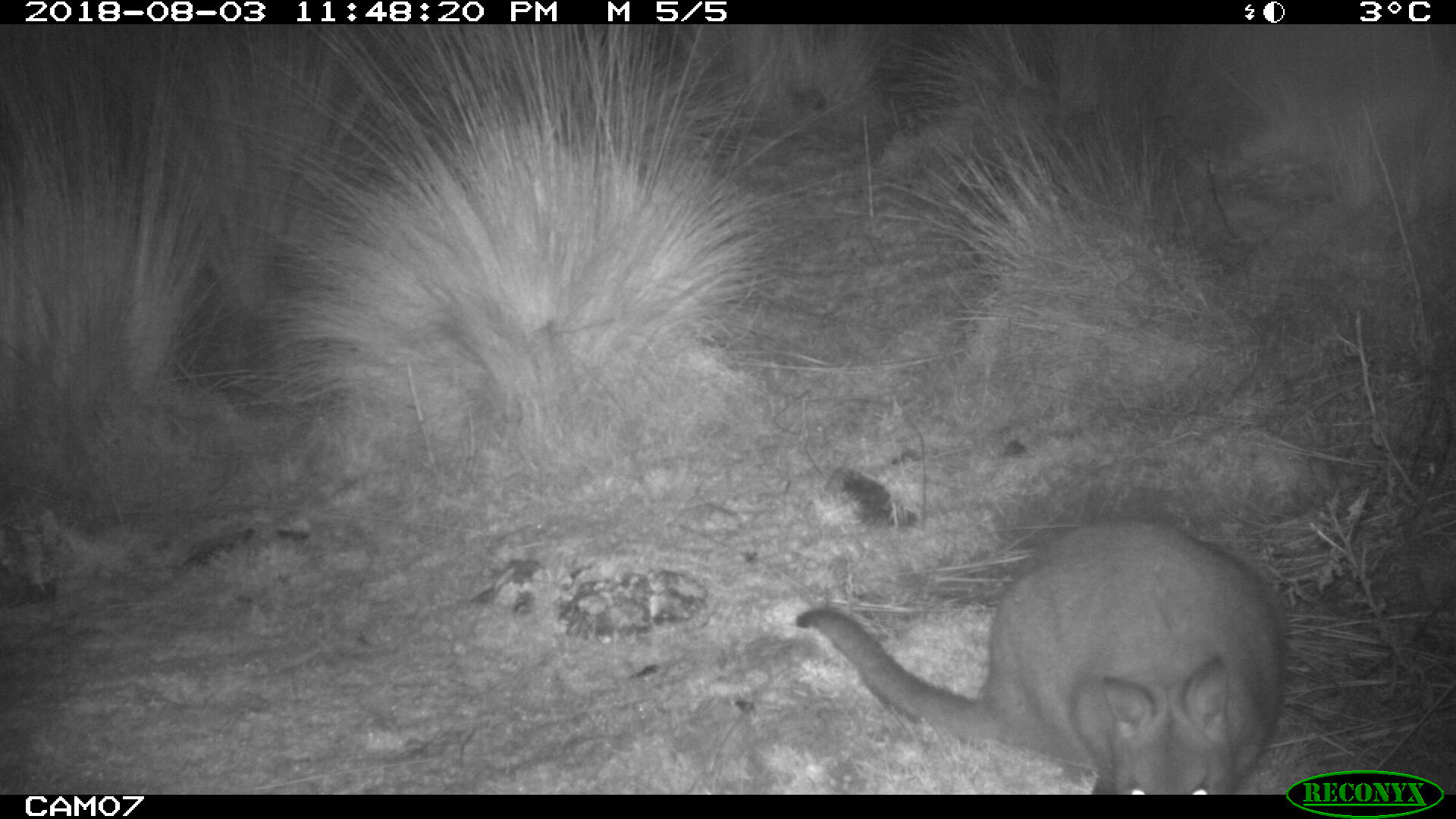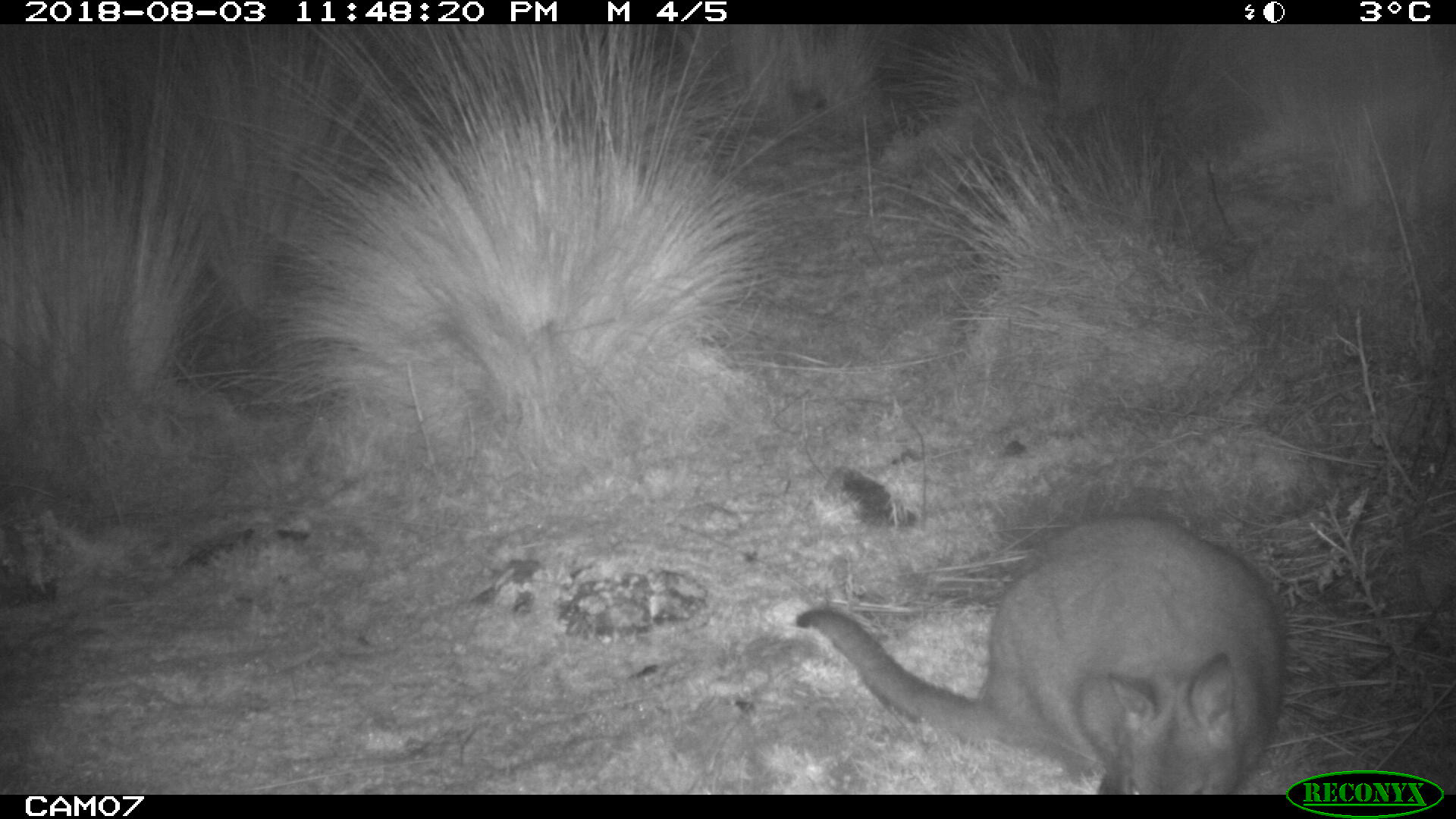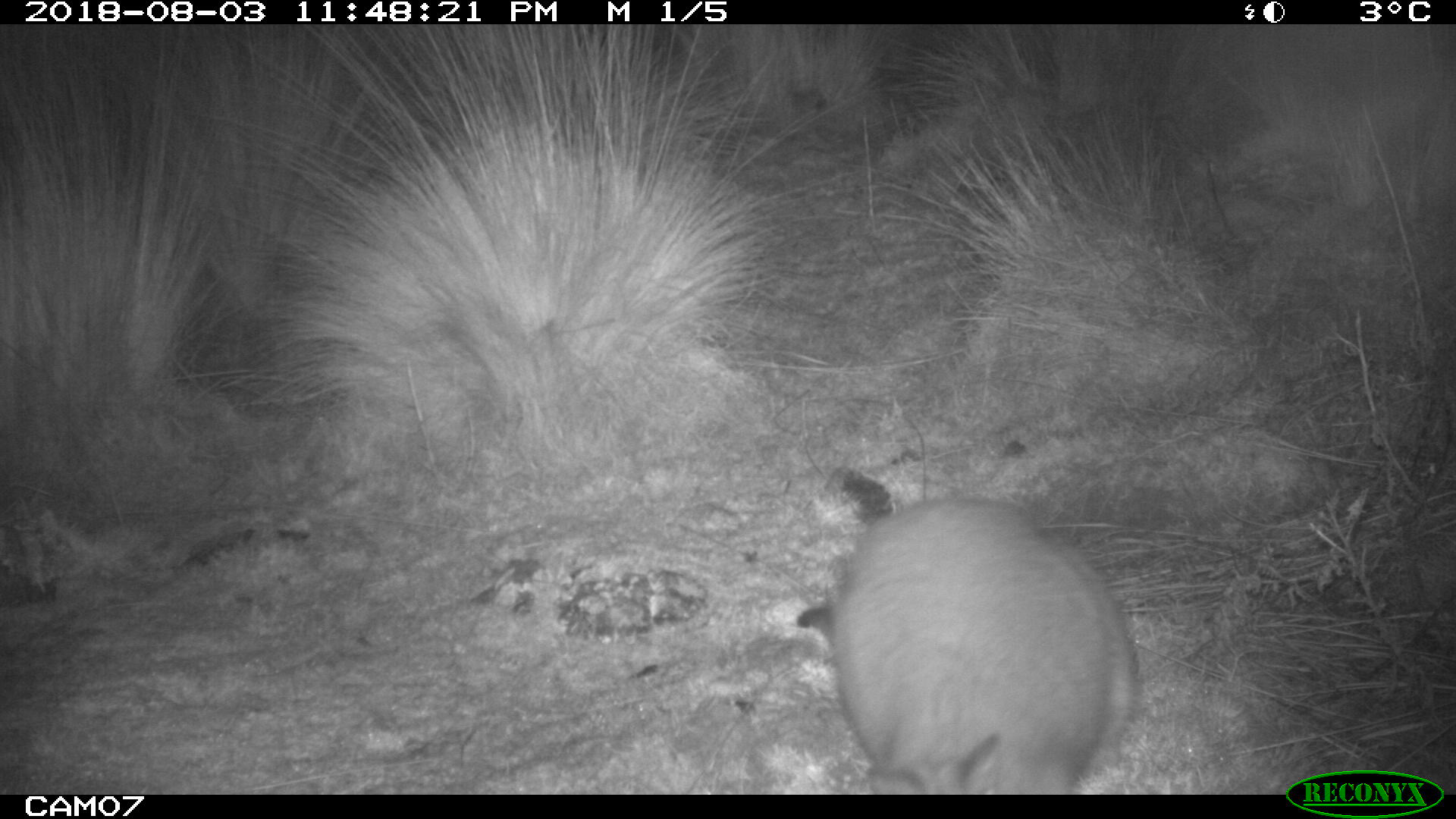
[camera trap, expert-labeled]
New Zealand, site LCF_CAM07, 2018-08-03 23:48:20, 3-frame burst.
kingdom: Animalia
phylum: Chordata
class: Mammalia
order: Diprotodontia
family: Macropodidae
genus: Notamacropus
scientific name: Notamacropus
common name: wallaby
Wallaby (Notamacropus).